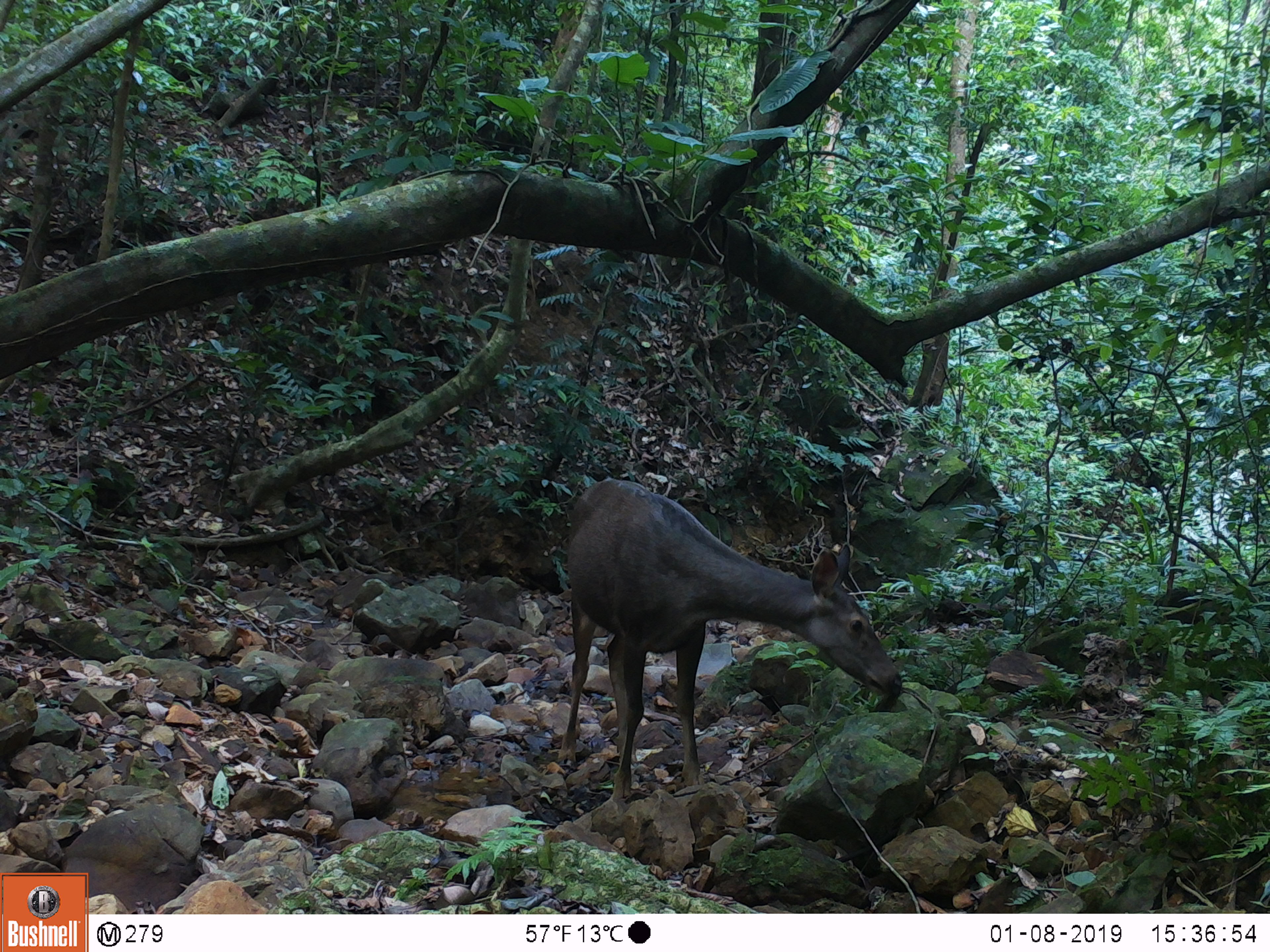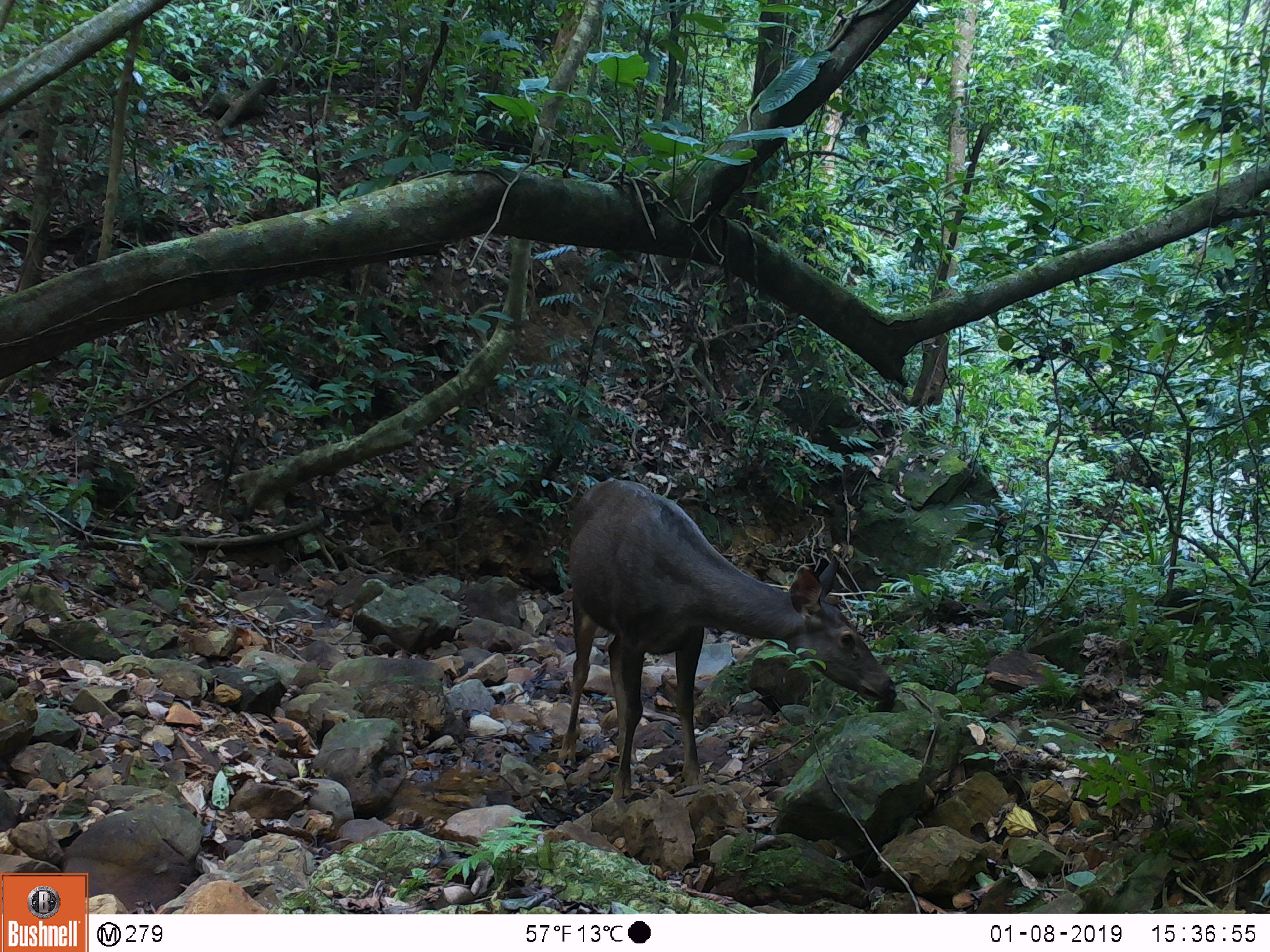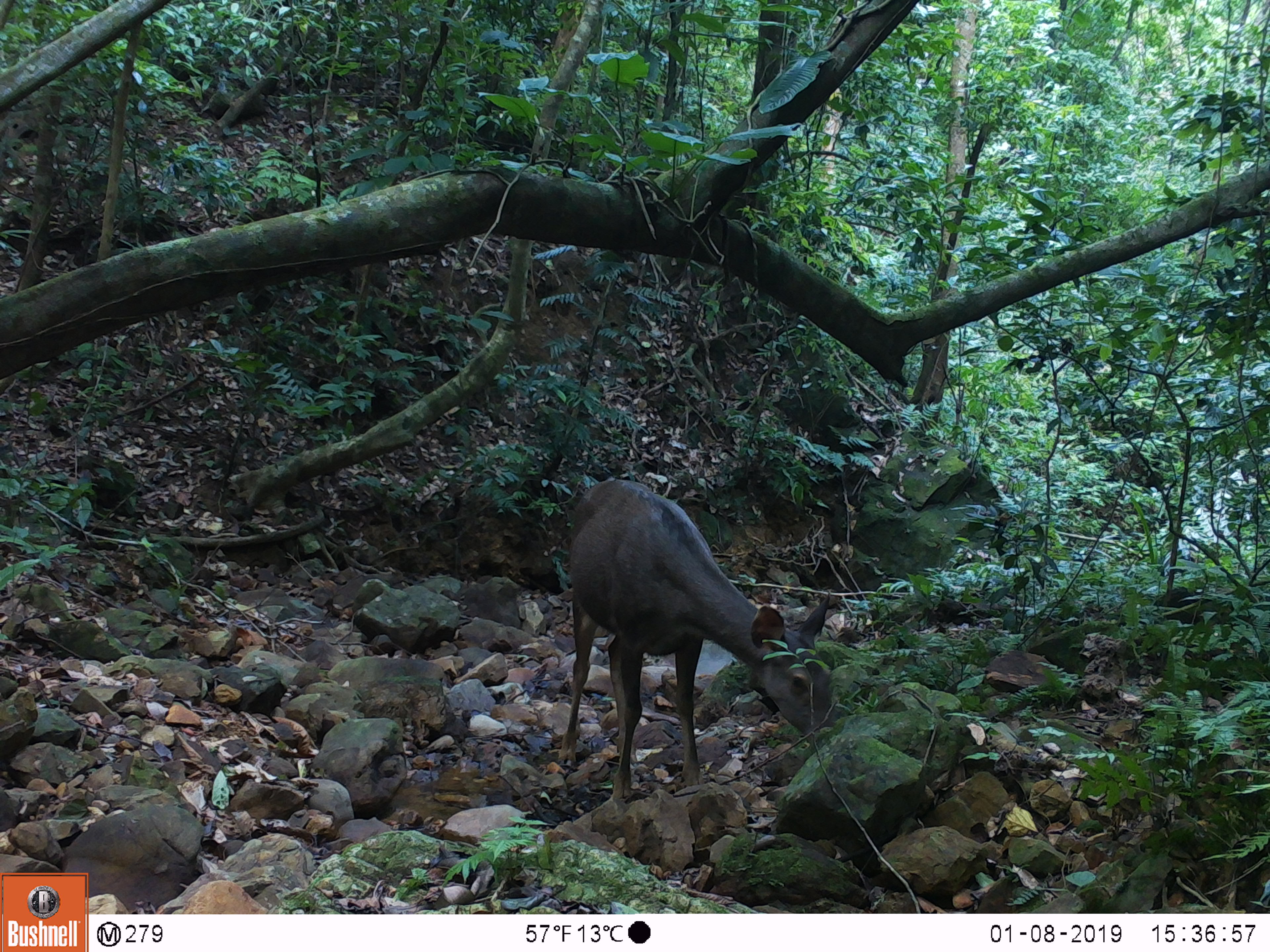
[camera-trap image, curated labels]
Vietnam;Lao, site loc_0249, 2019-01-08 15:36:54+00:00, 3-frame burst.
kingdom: Animalia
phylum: Chordata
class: Mammalia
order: Artiodactyla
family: Cervidae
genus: Rusa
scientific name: Rusa unicolor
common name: sambar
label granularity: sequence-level